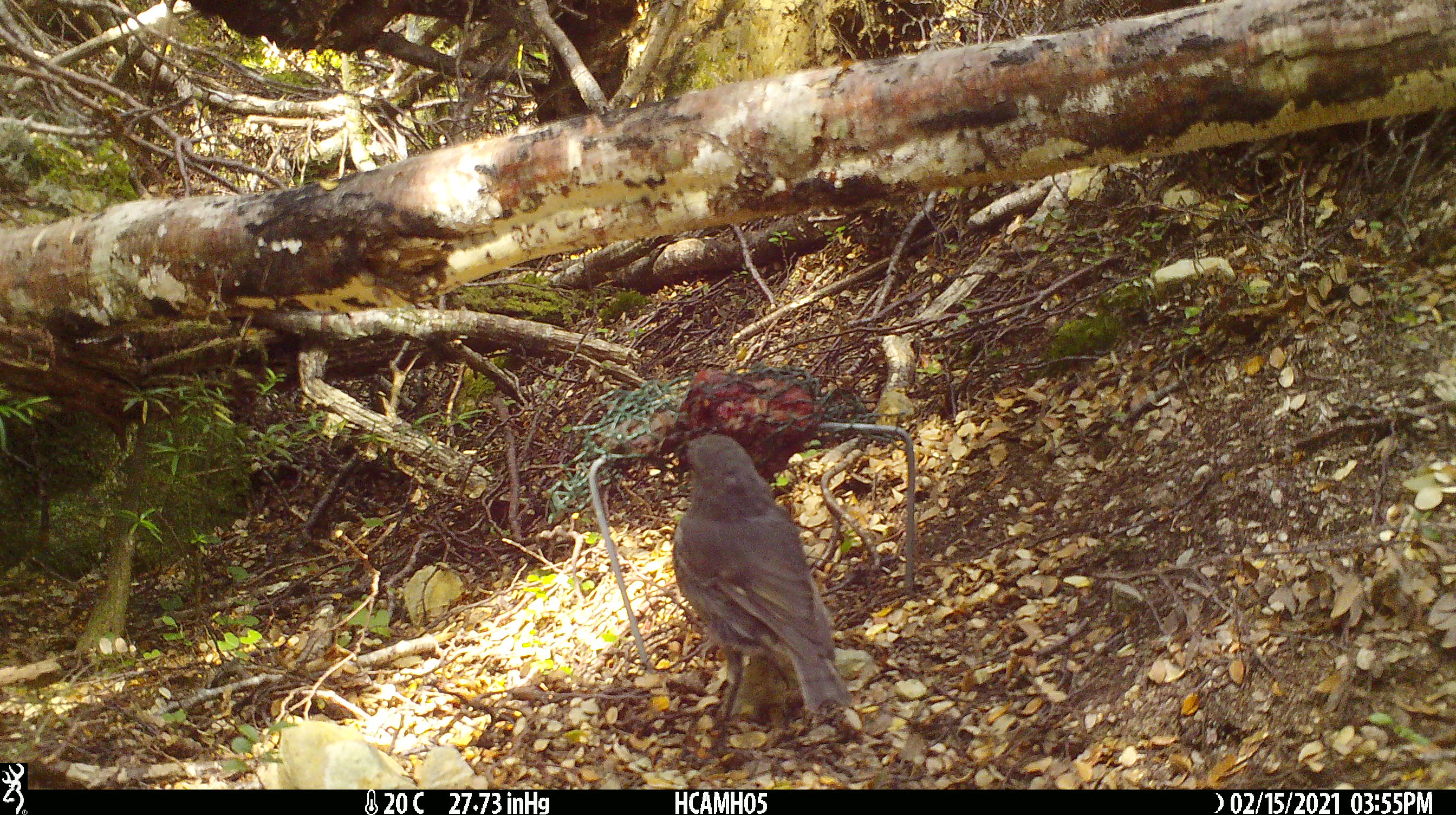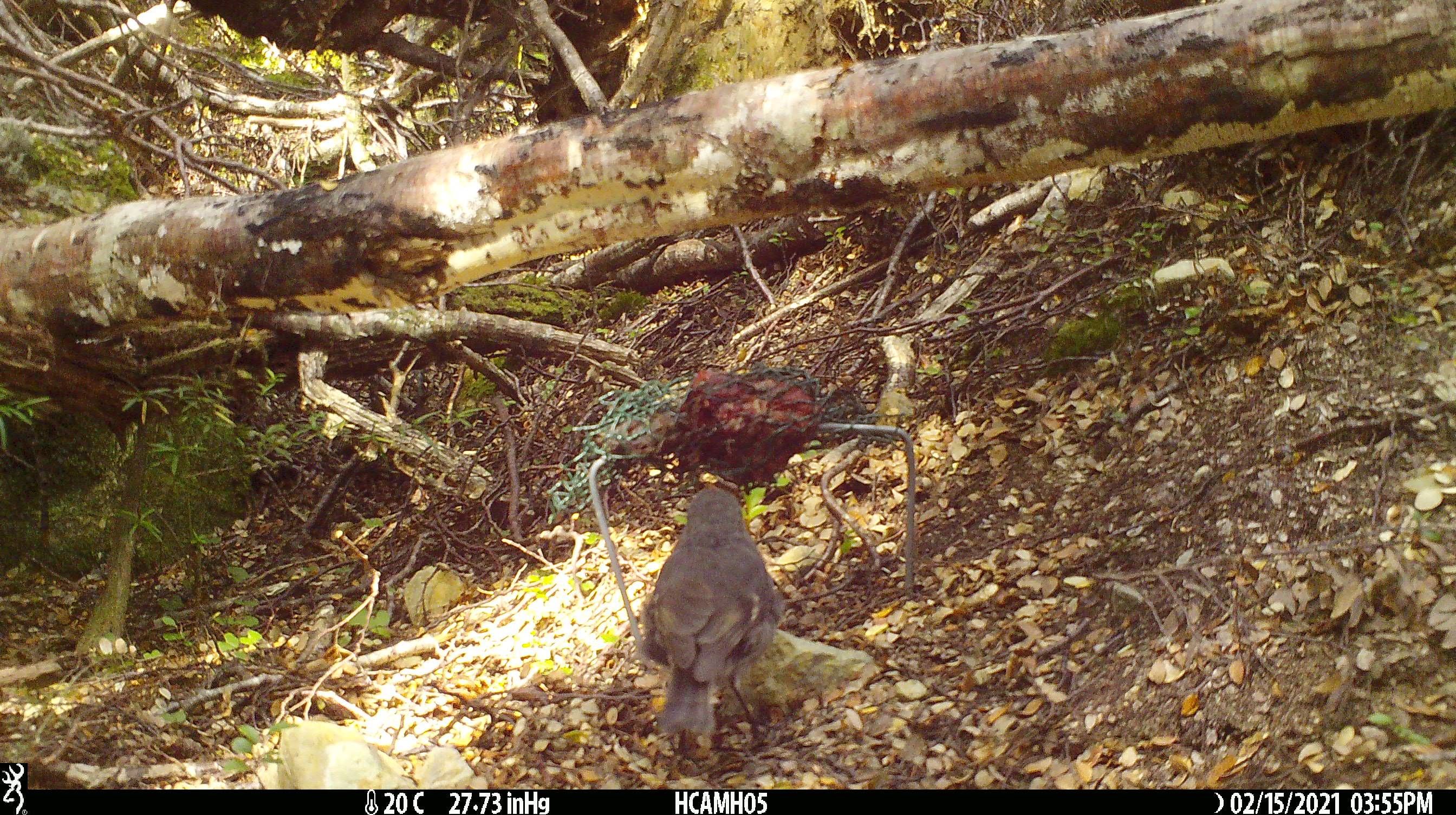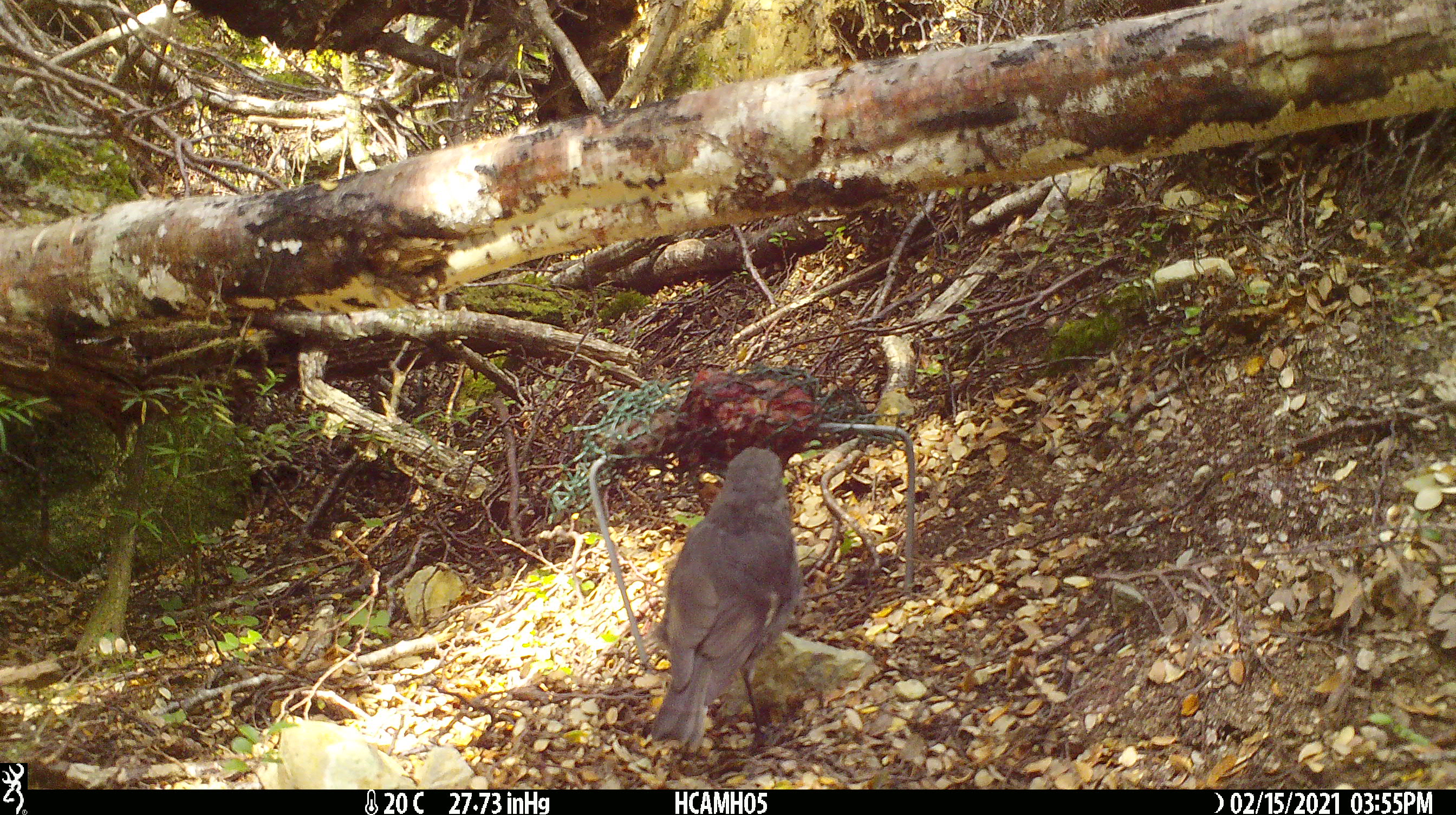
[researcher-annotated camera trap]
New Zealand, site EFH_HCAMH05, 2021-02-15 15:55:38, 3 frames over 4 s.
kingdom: Animalia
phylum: Chordata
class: Aves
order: Passeriformes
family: Petroicidae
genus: Petroica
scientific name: Petroica australis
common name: new zealand robin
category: robin